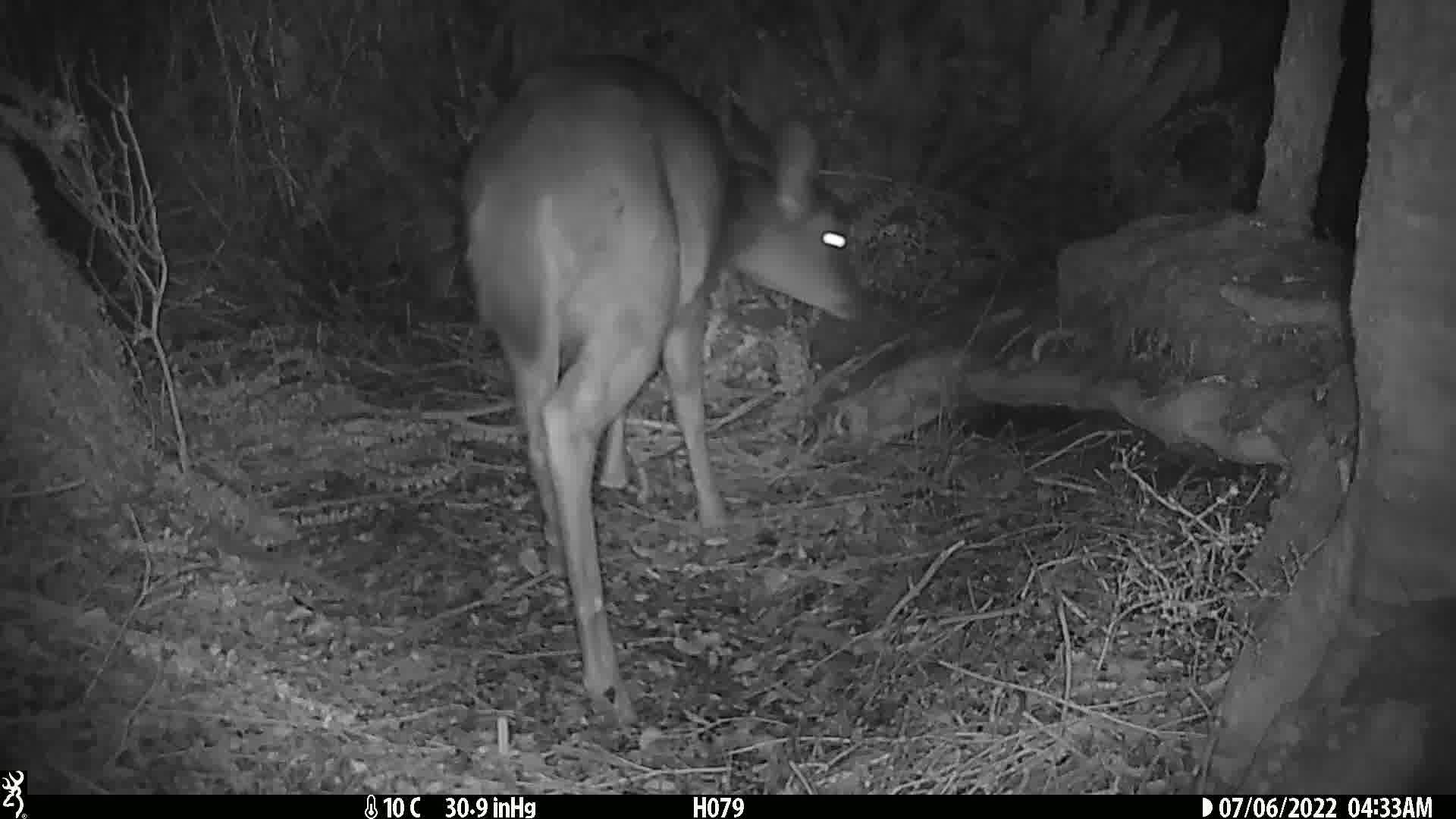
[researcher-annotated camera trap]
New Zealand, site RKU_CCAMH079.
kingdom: Animalia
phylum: Chordata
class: Mammalia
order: Artiodactyla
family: Cervidae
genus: Odocoileus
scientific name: Odocoileus virginianus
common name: white-tailed deer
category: white tailed deer